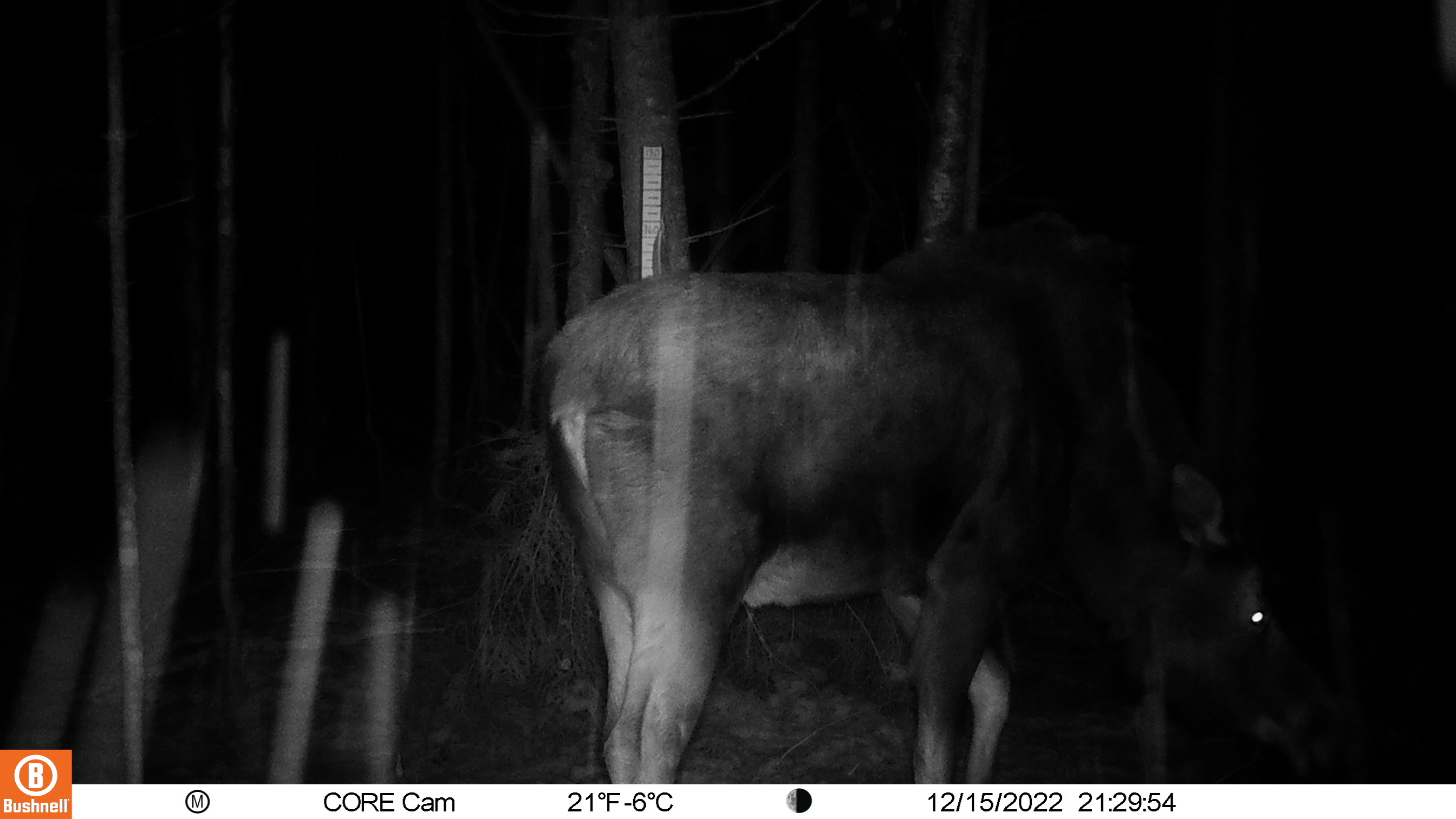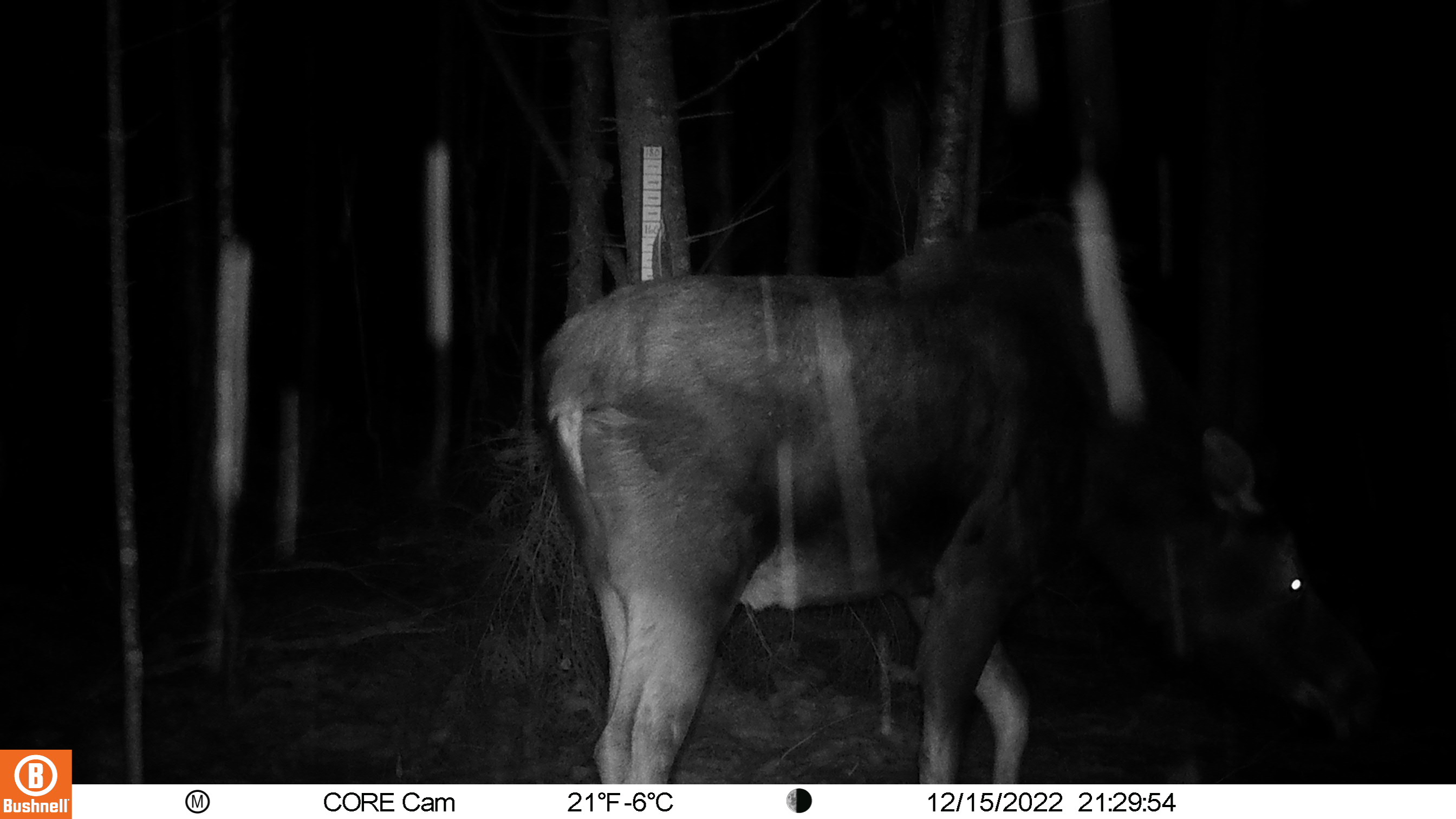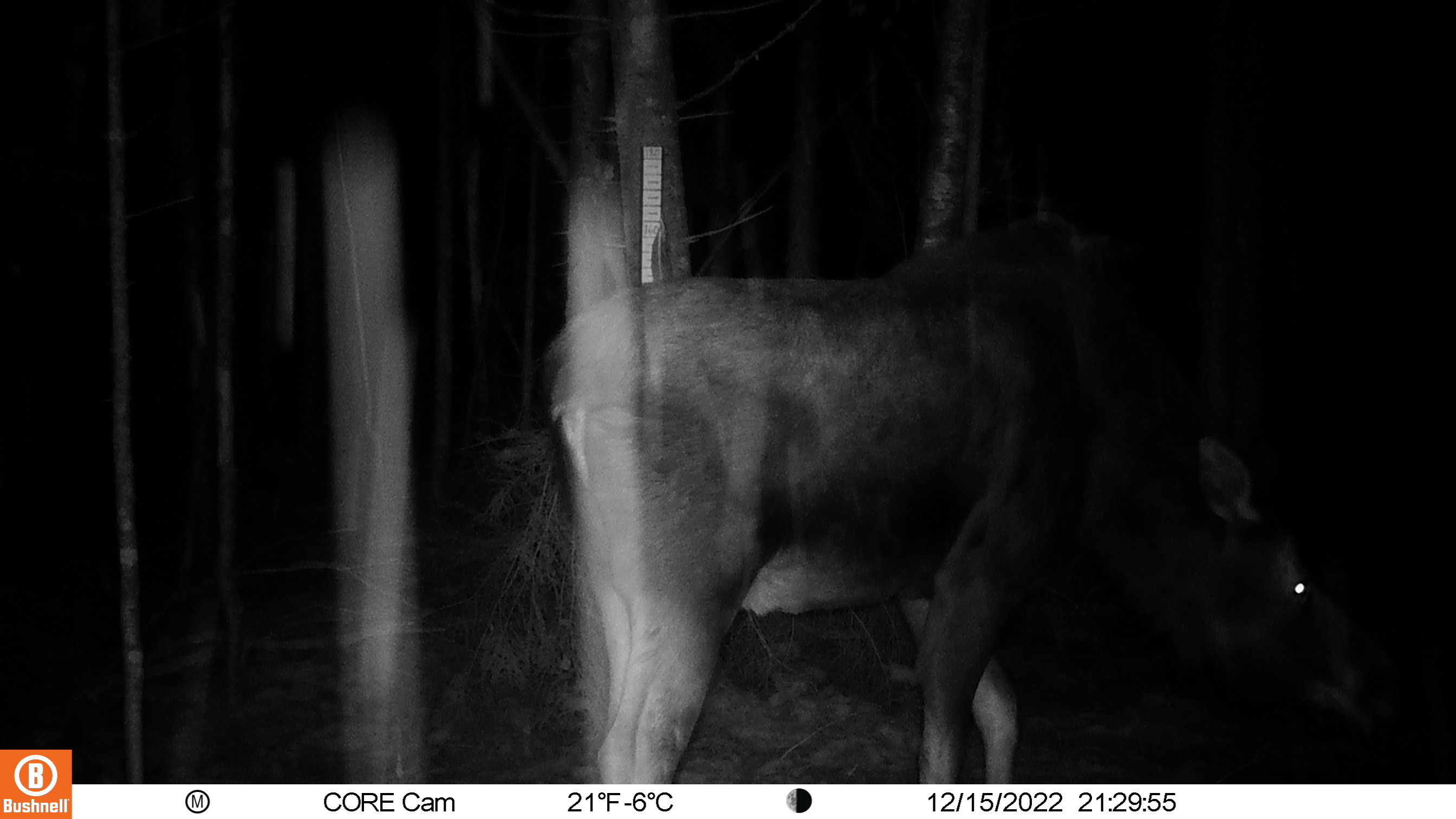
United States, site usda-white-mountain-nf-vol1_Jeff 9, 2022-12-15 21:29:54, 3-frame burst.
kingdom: Animalia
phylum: Chordata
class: Mammalia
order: Artiodactyla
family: Cervidae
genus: Alces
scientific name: Alces alces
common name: moose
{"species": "moose (Alces alces)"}